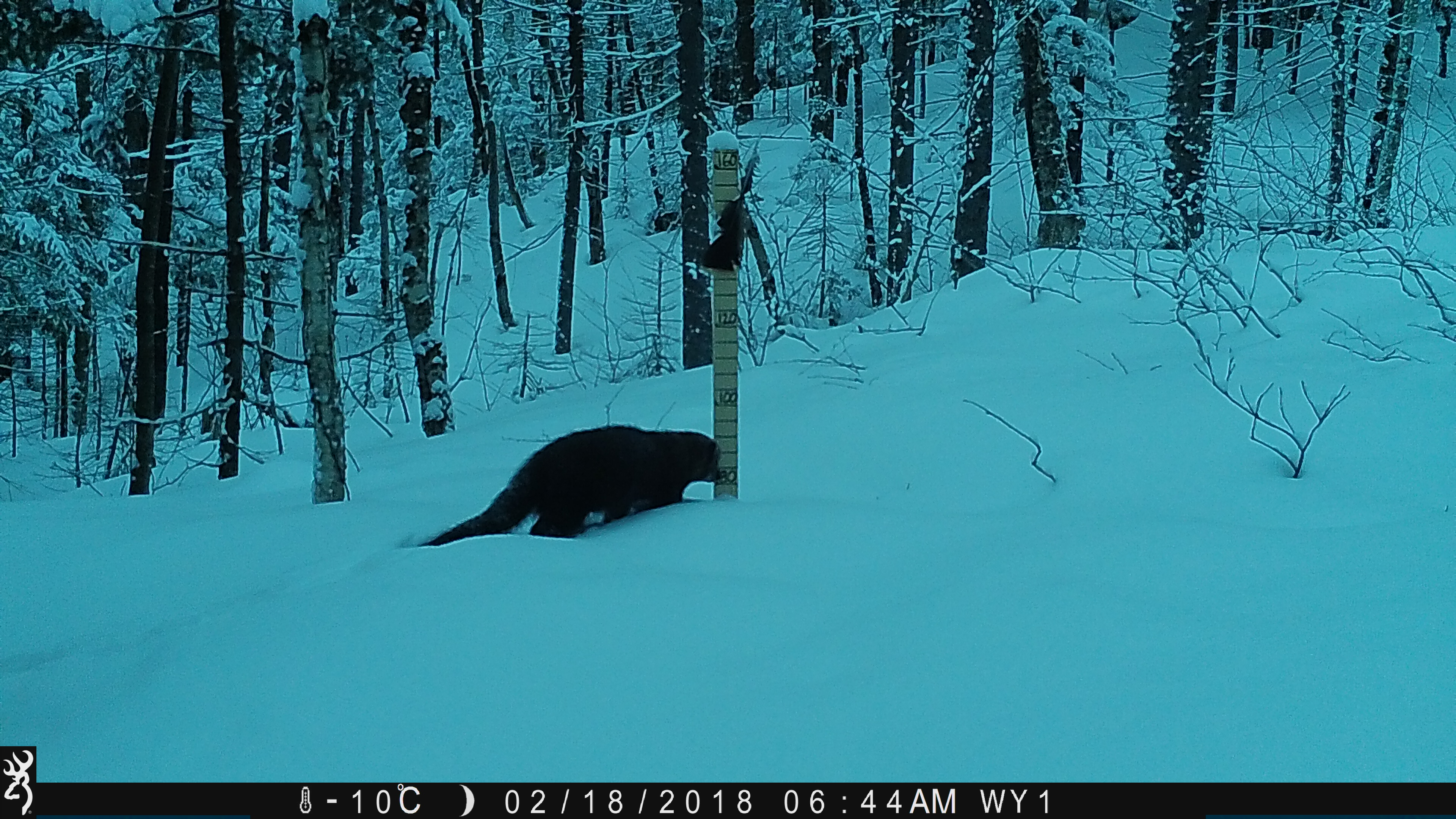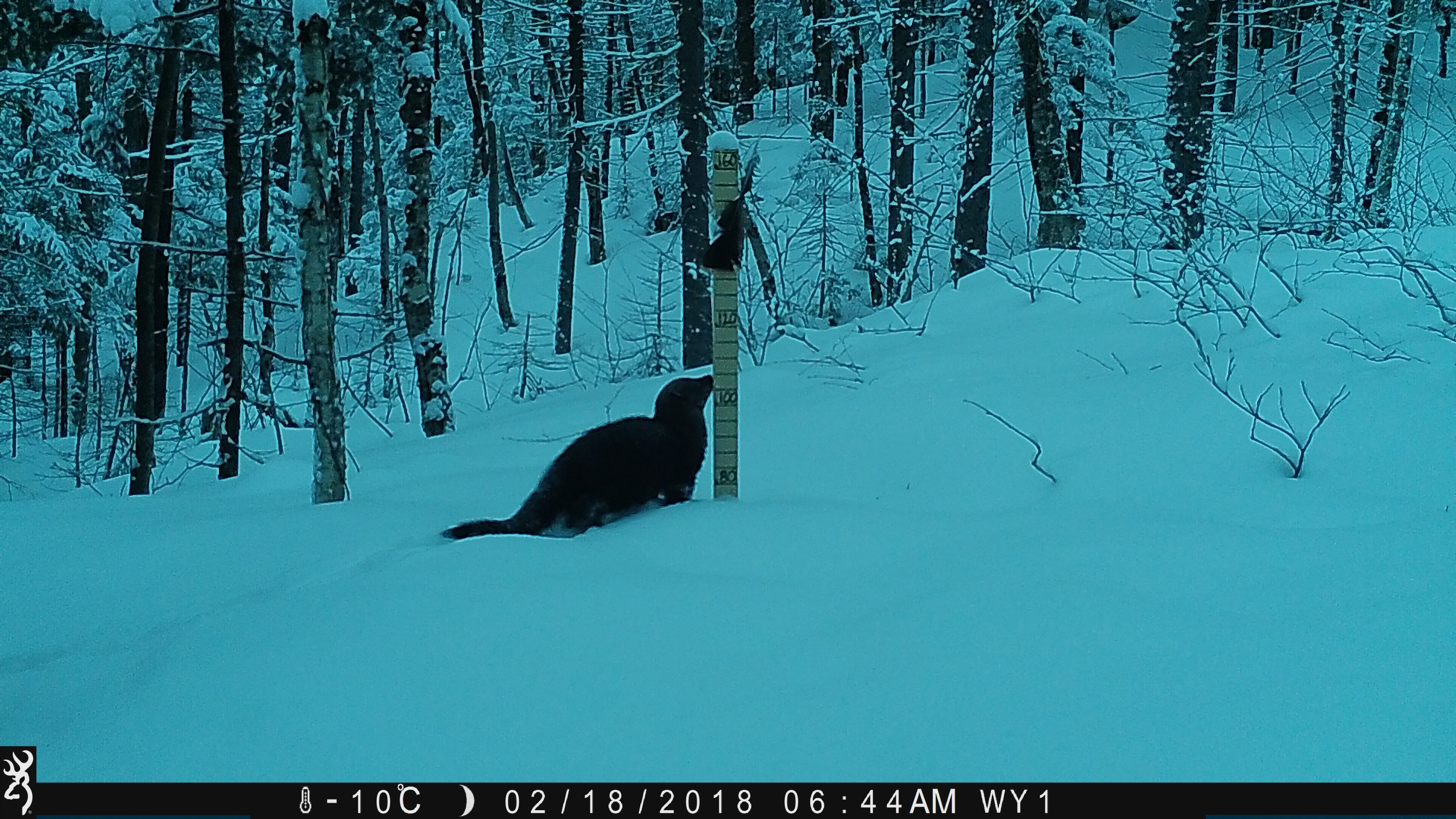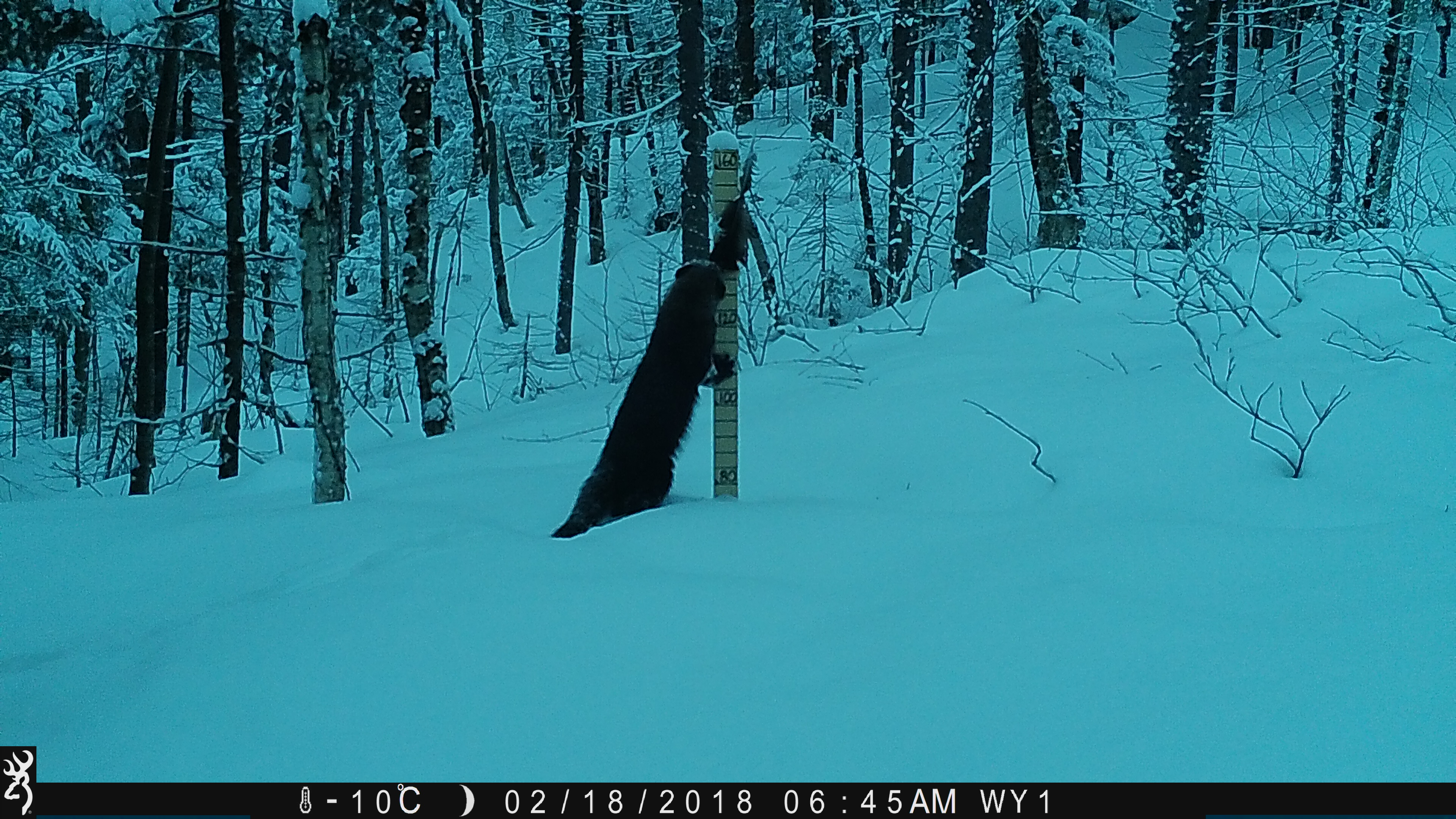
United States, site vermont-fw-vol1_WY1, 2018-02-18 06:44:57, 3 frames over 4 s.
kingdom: Animalia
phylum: Chordata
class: Mammalia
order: Carnivora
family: Mustelidae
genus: Pekania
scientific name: Pekania pennanti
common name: fisher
Fisher (Pekania pennanti).